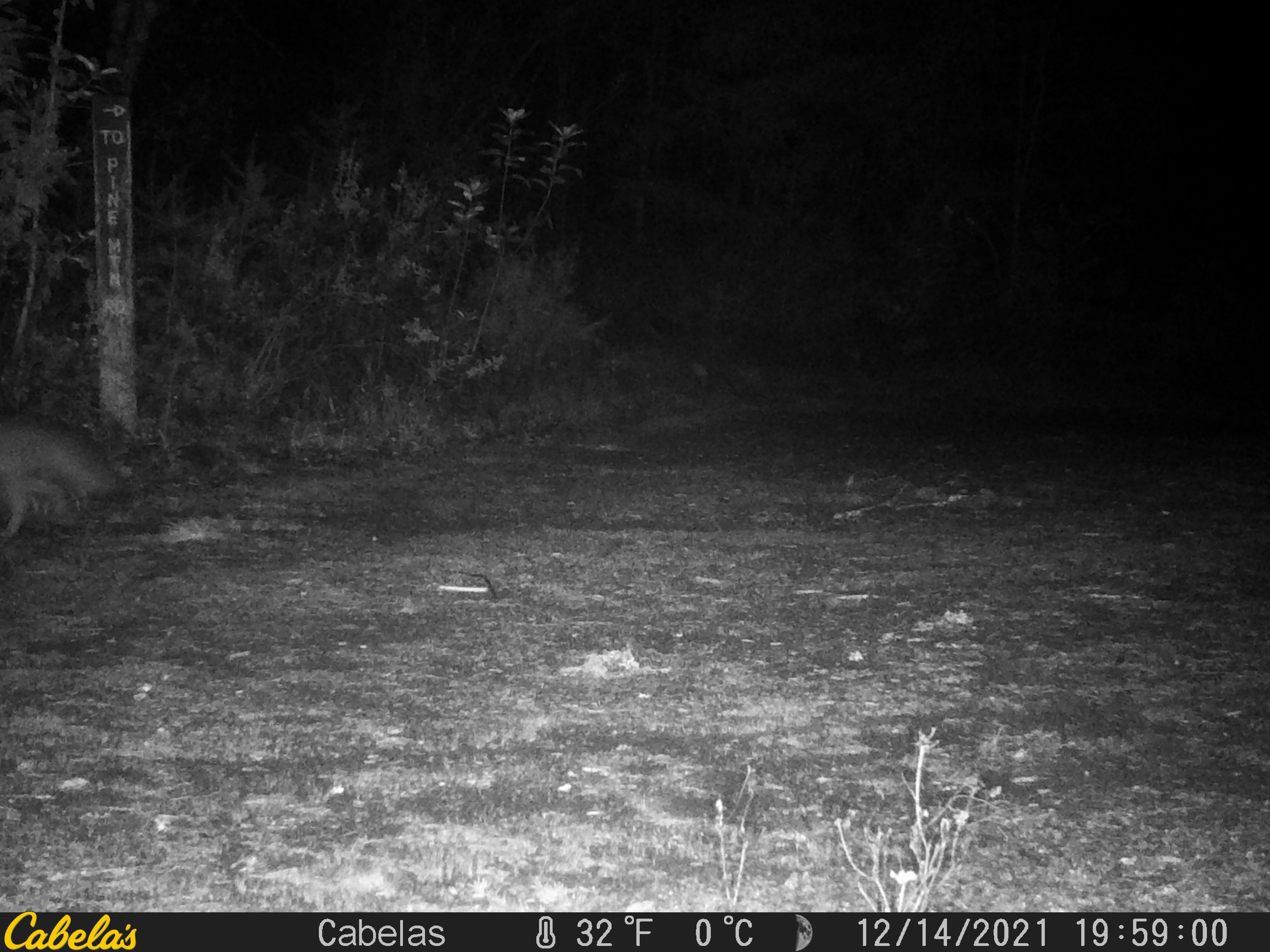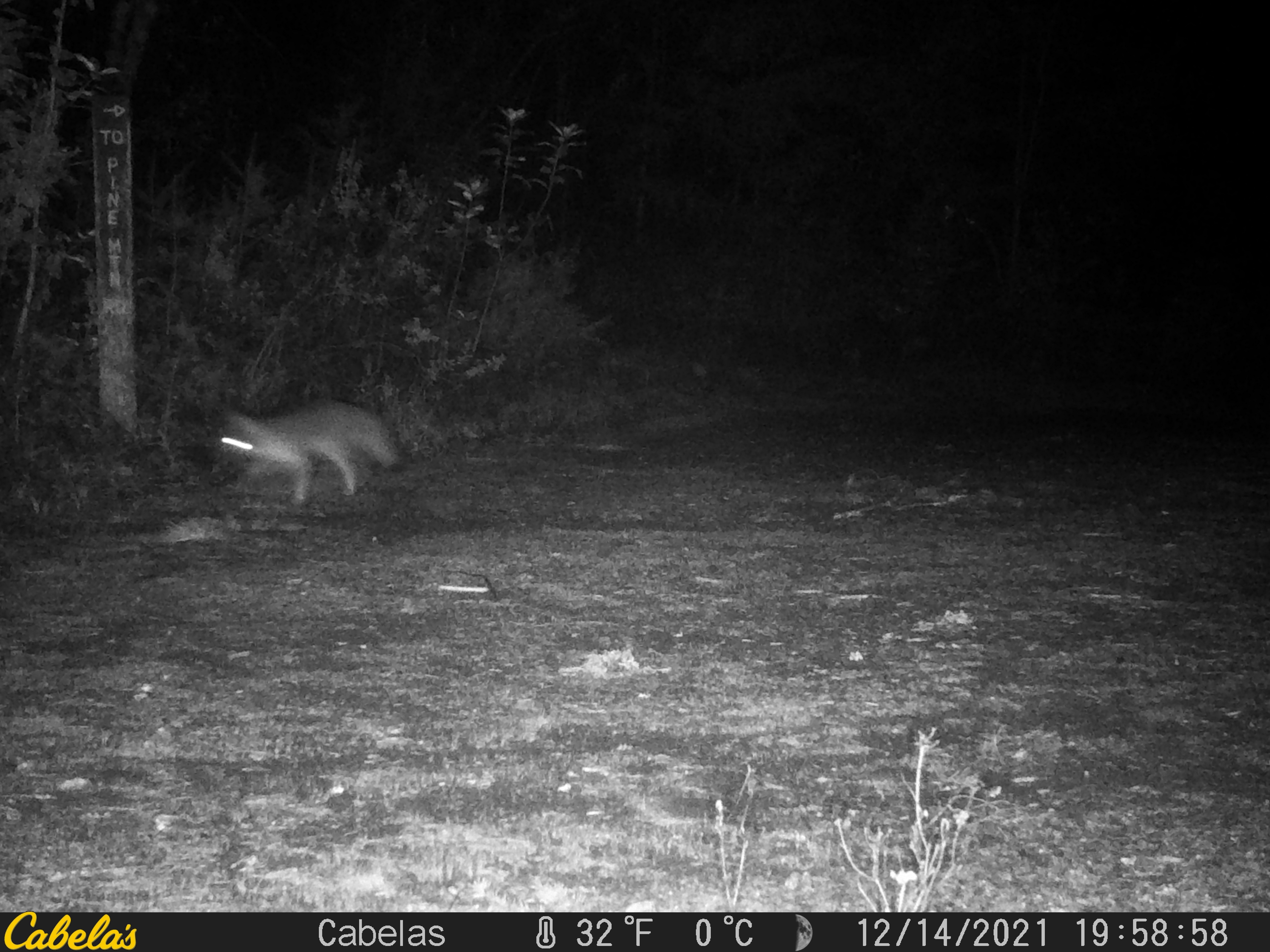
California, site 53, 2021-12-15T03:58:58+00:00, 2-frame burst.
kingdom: Animalia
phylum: Chordata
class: Mammalia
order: Carnivora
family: Canidae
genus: Urocyon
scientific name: Urocyon cinereoargenteus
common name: gray fox